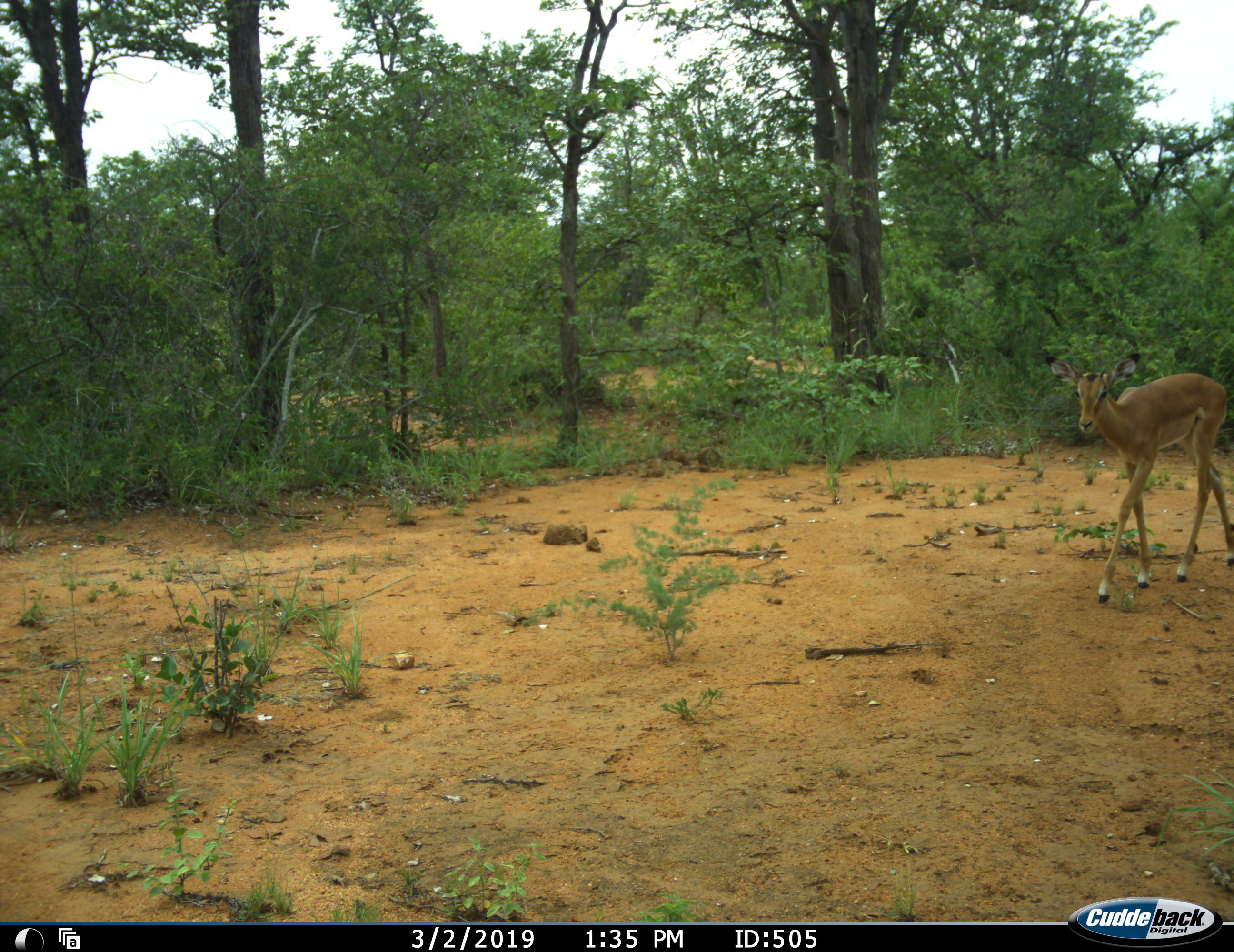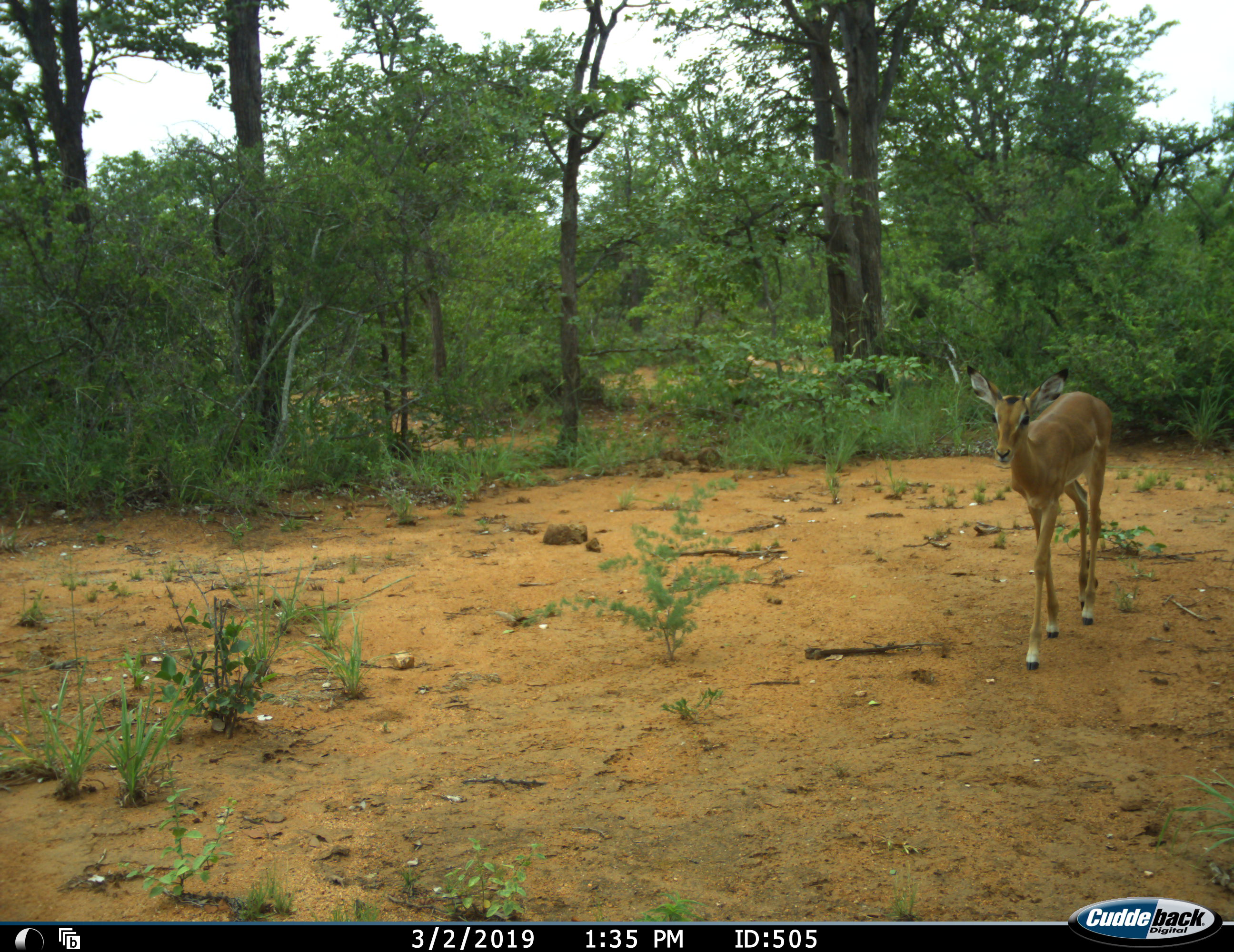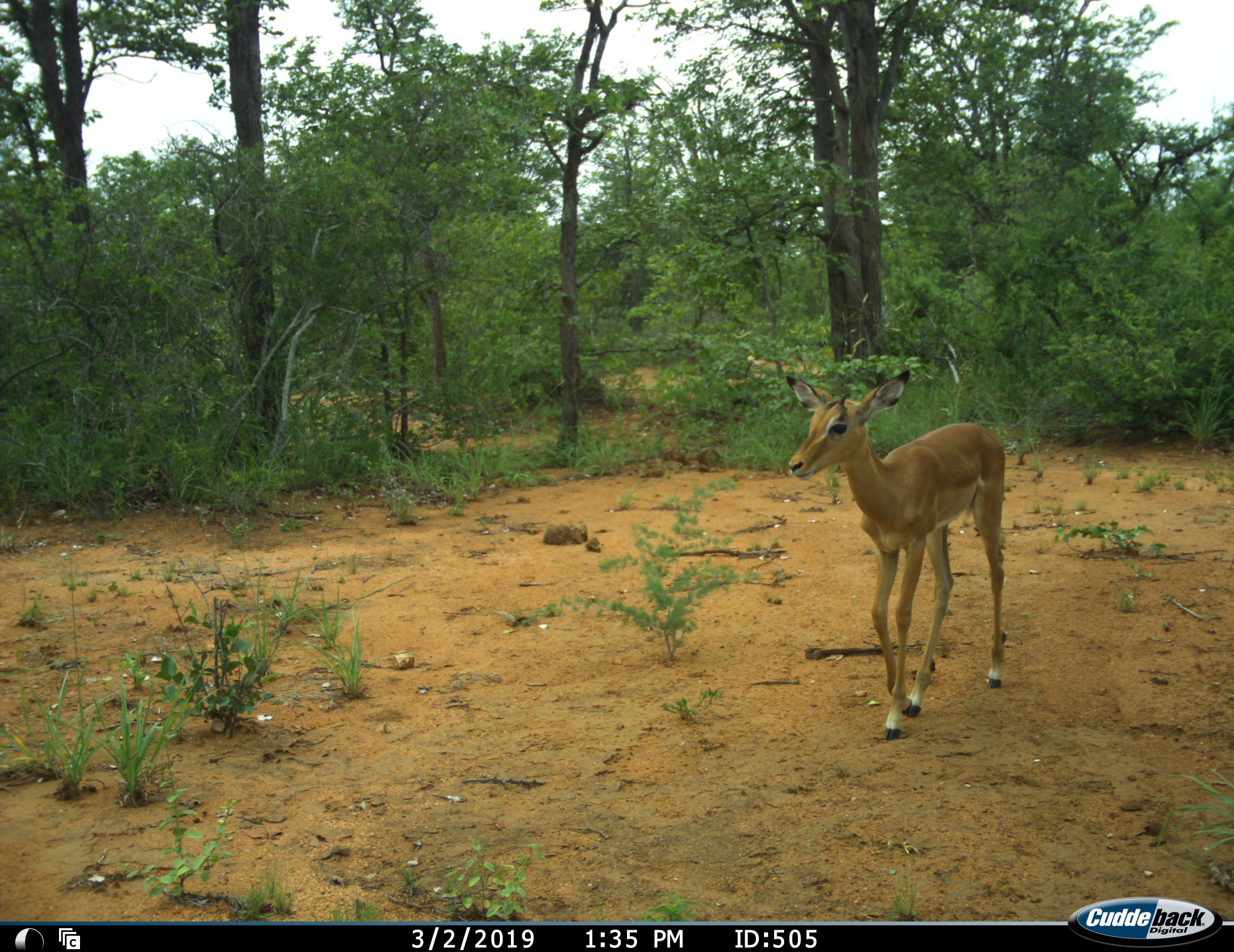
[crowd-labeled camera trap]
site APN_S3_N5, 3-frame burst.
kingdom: Animalia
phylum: Chordata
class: Mammalia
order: Artiodactyla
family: Bovidae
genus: Aepyceros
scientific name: Aepyceros melampus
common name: impala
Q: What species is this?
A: Impala (Aepyceros melampus).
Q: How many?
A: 1.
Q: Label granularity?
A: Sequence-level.